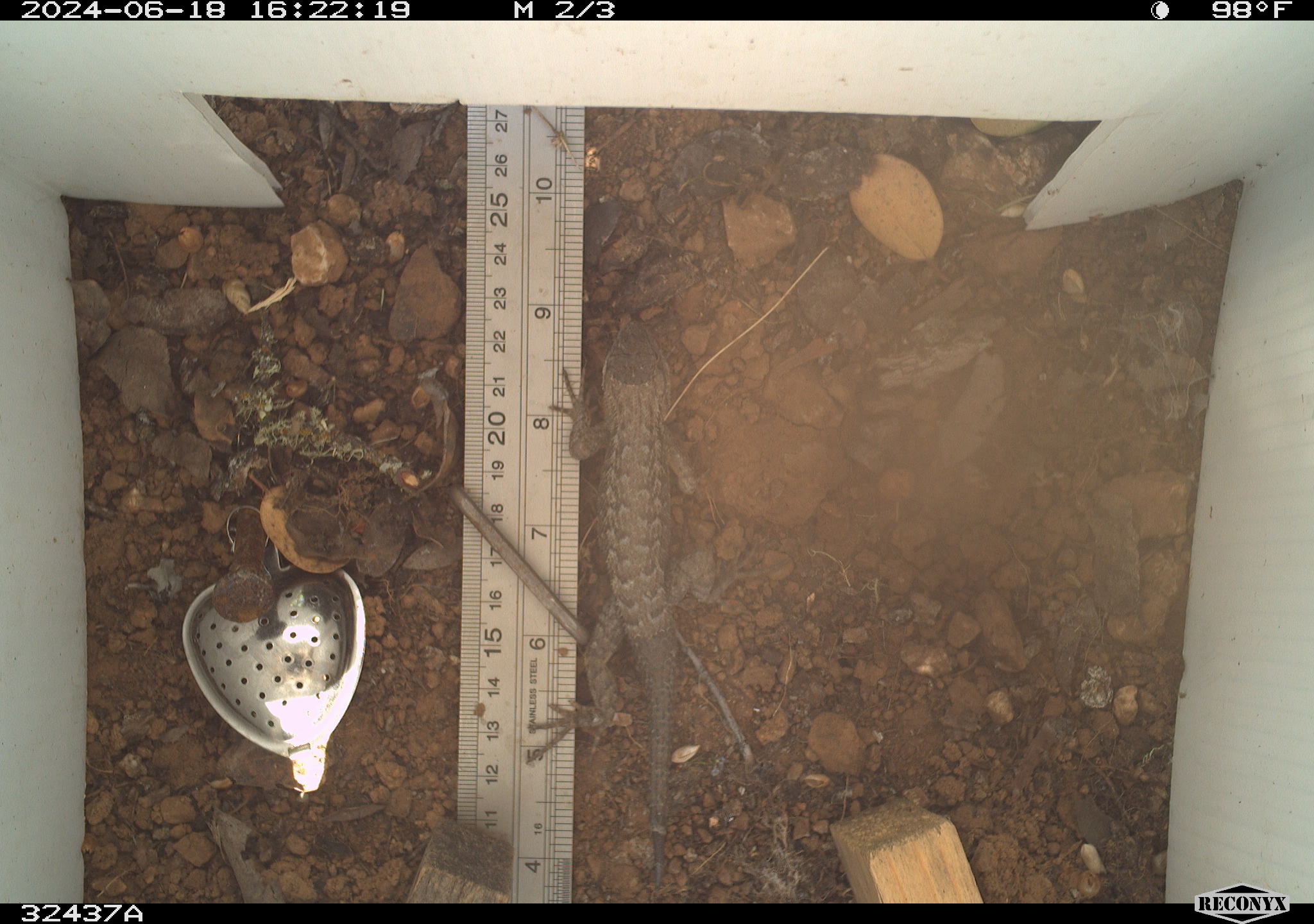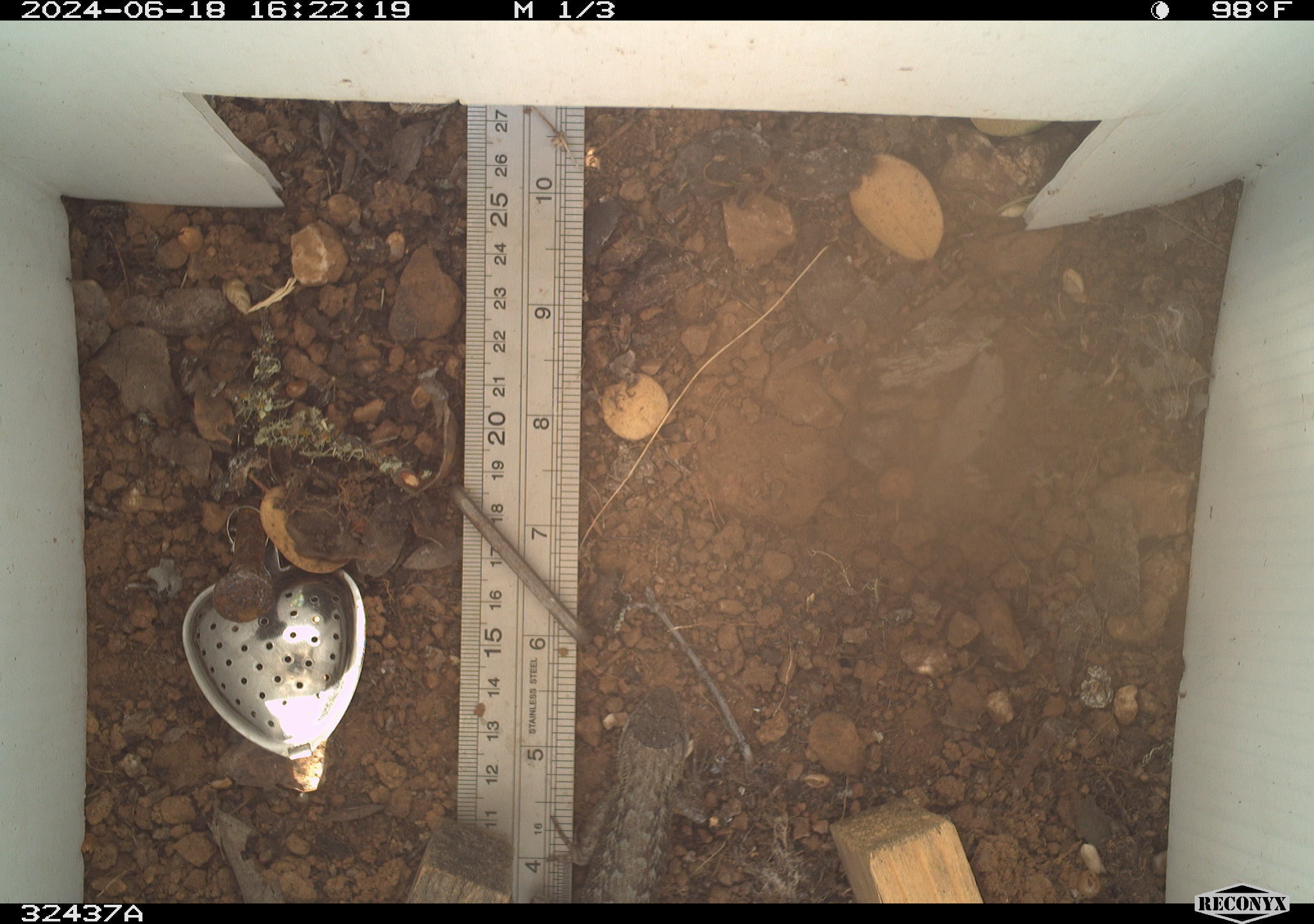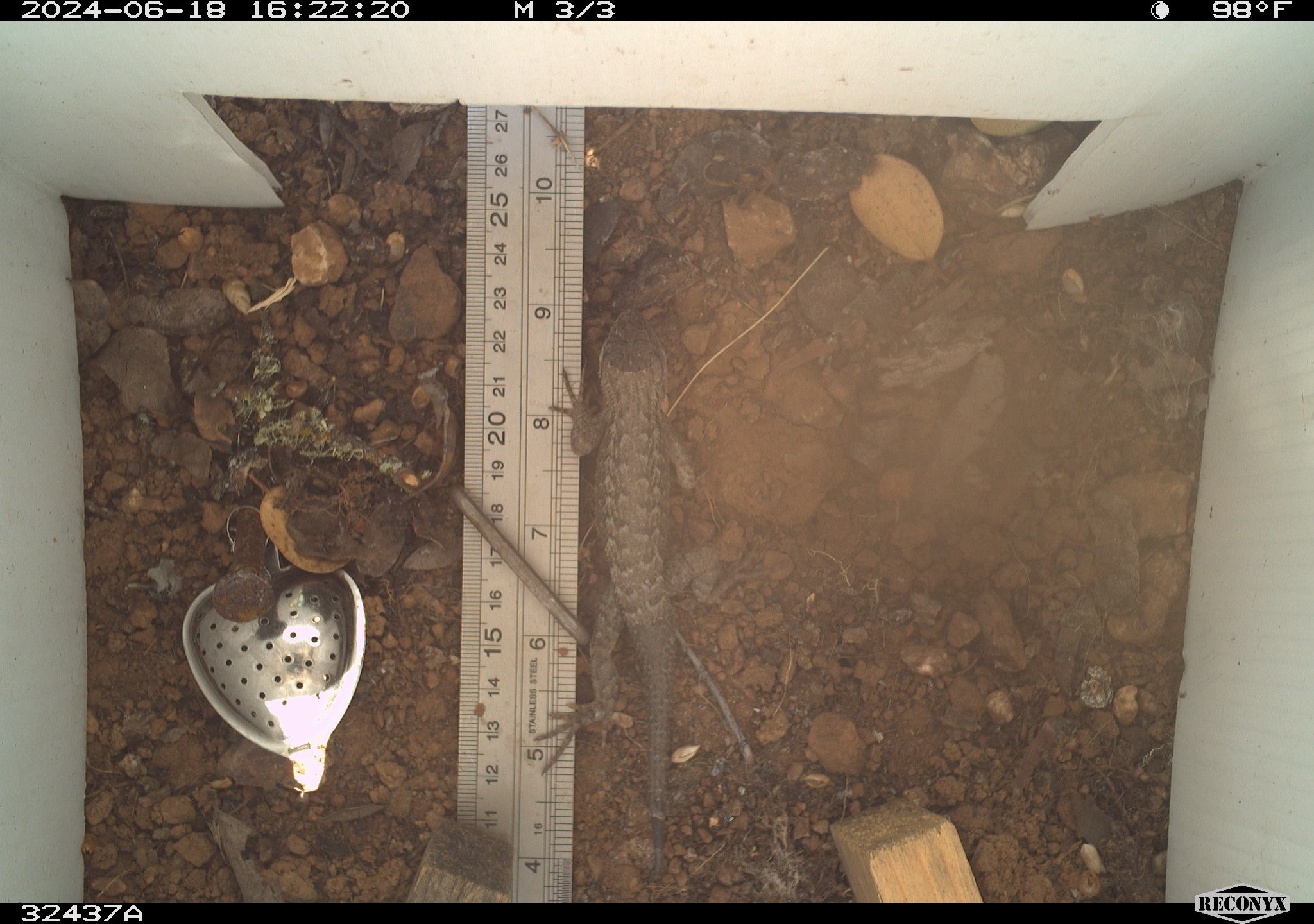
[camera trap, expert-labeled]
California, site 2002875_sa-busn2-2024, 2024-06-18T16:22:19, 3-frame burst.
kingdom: Animalia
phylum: Chordata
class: Reptilia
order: Squamata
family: Phrynosomatidae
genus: Sceloporus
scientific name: Sceloporus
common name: spiny lizards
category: sceloporus species